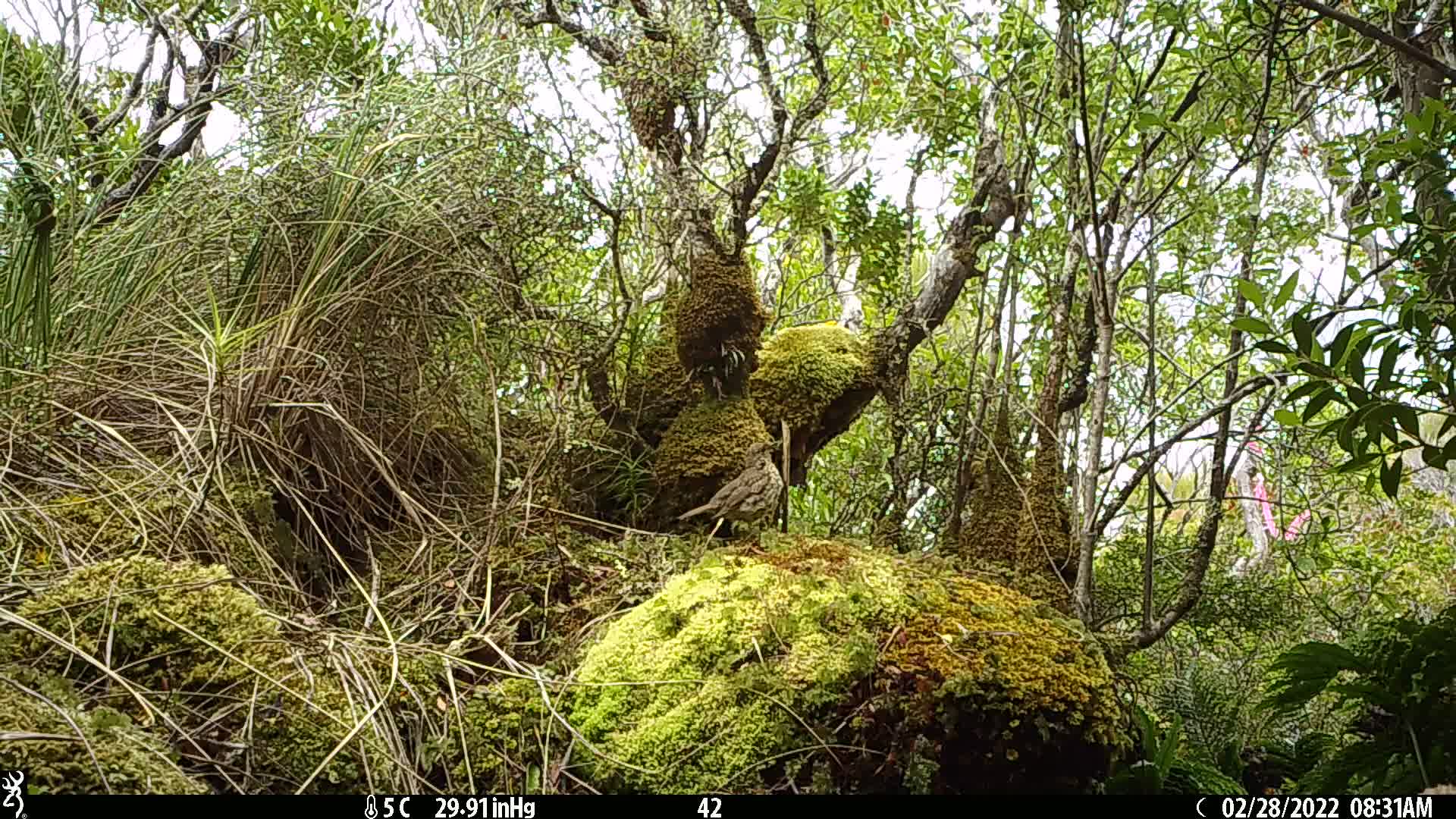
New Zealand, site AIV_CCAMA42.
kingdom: Animalia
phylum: Chordata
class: Aves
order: Passeriformes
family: Turdidae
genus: Turdus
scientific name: Turdus philomelos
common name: song thrush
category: thrush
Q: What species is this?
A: Thrush (song thrush) (Turdus philomelos).